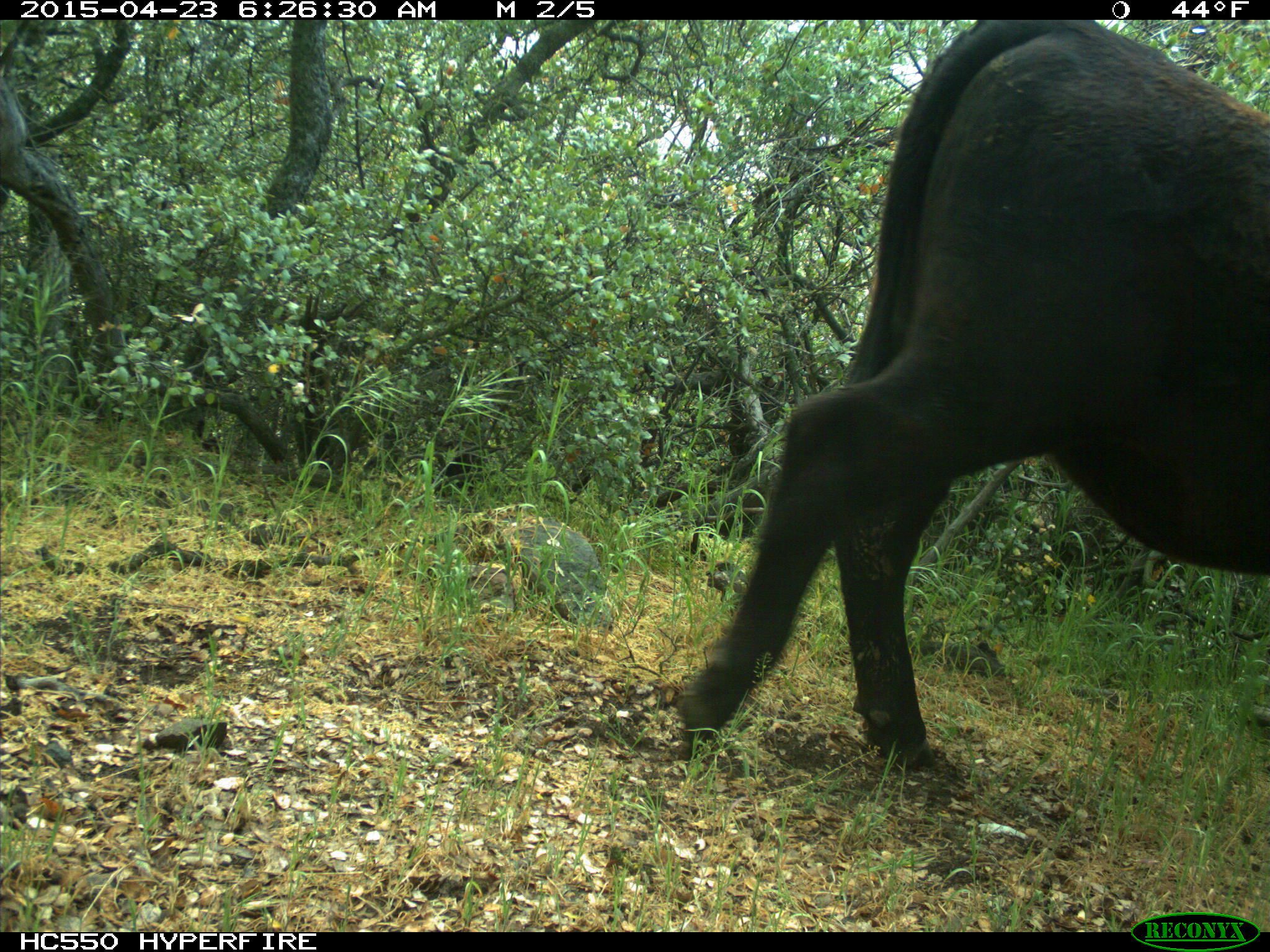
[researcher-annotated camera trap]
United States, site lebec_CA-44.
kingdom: Animalia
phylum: Chordata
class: Mammalia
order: Artiodactyla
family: Bovidae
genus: Bos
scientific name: Bos taurus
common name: domestic cow